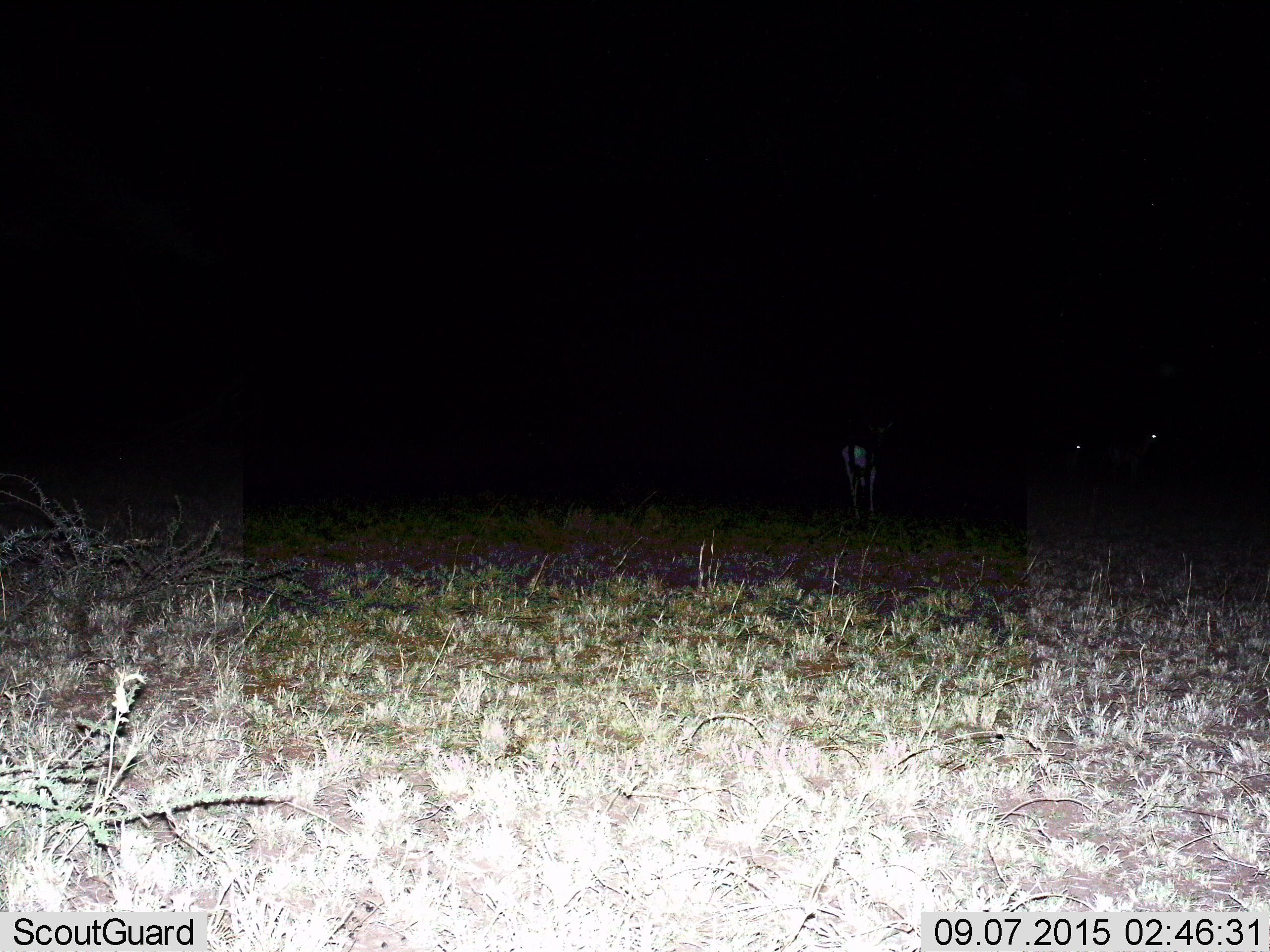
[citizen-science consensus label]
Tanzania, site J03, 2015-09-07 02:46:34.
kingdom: Animalia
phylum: Chordata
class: Mammalia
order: Artiodactyla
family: Bovidae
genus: Eudorcas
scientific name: Eudorcas thomsonii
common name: thomson's gazelle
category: gazellethomsons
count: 3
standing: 67%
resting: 0%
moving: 33%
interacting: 0%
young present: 0%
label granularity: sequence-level